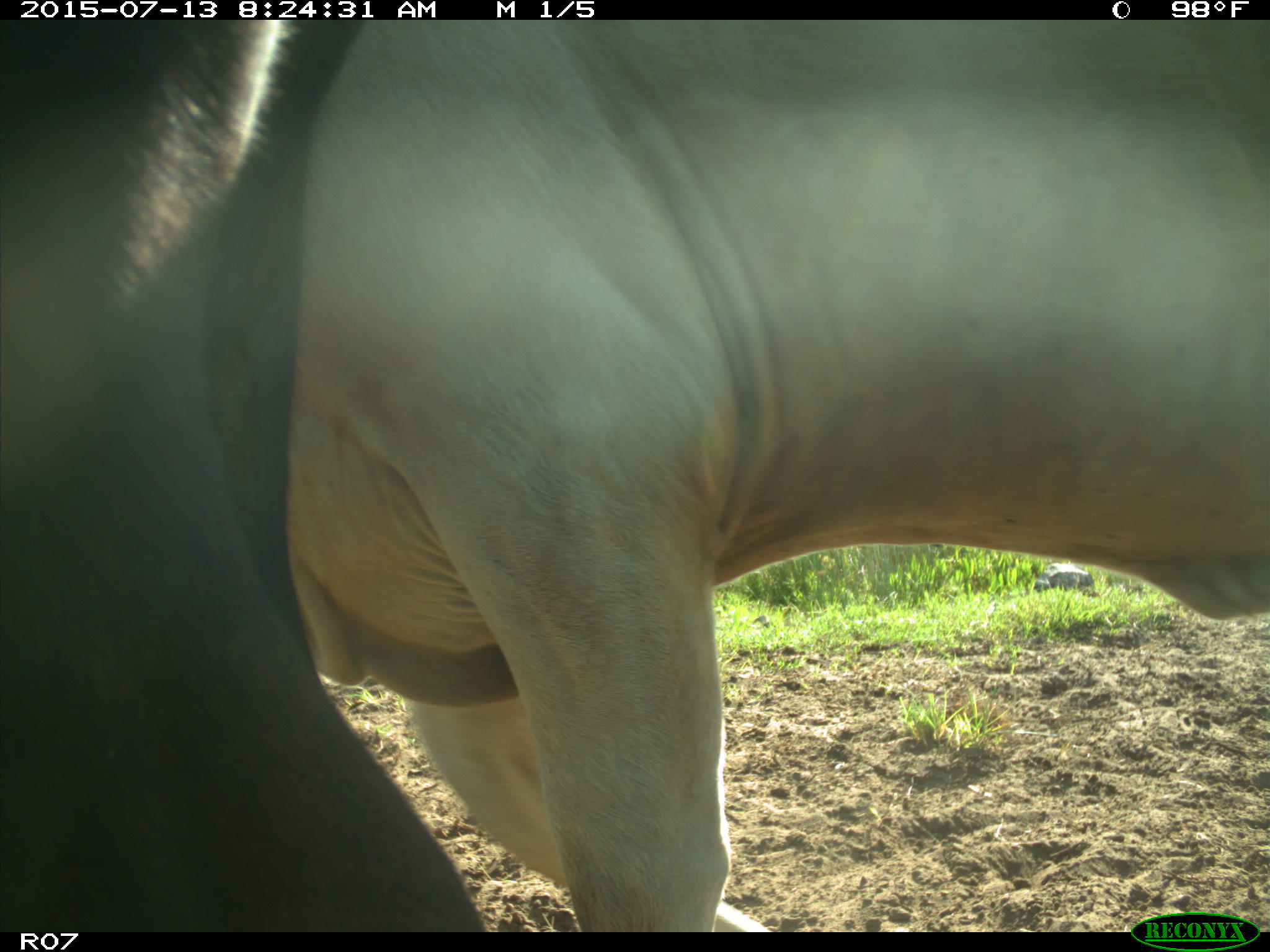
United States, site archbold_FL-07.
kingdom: Animalia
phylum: Chordata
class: Mammalia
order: Artiodactyla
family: Bovidae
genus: Bos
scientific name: Bos taurus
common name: domestic cow